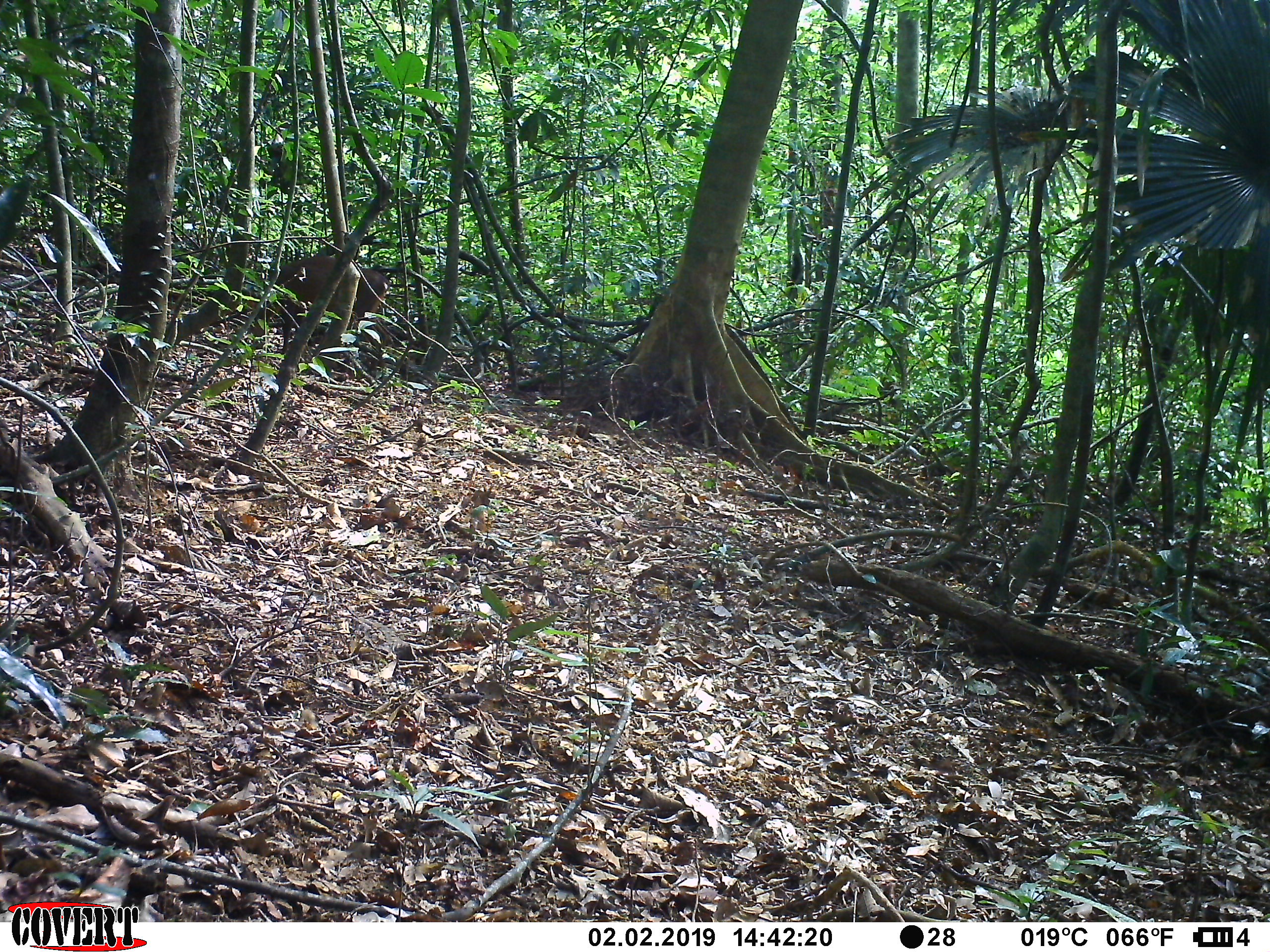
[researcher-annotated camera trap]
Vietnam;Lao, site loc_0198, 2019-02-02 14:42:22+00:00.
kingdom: Animalia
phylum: Chordata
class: Mammalia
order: Artiodactyla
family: Cervidae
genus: Muntiacus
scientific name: Muntiacus vuquangensis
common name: large-antlered muntjac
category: large antlered muntjac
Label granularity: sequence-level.